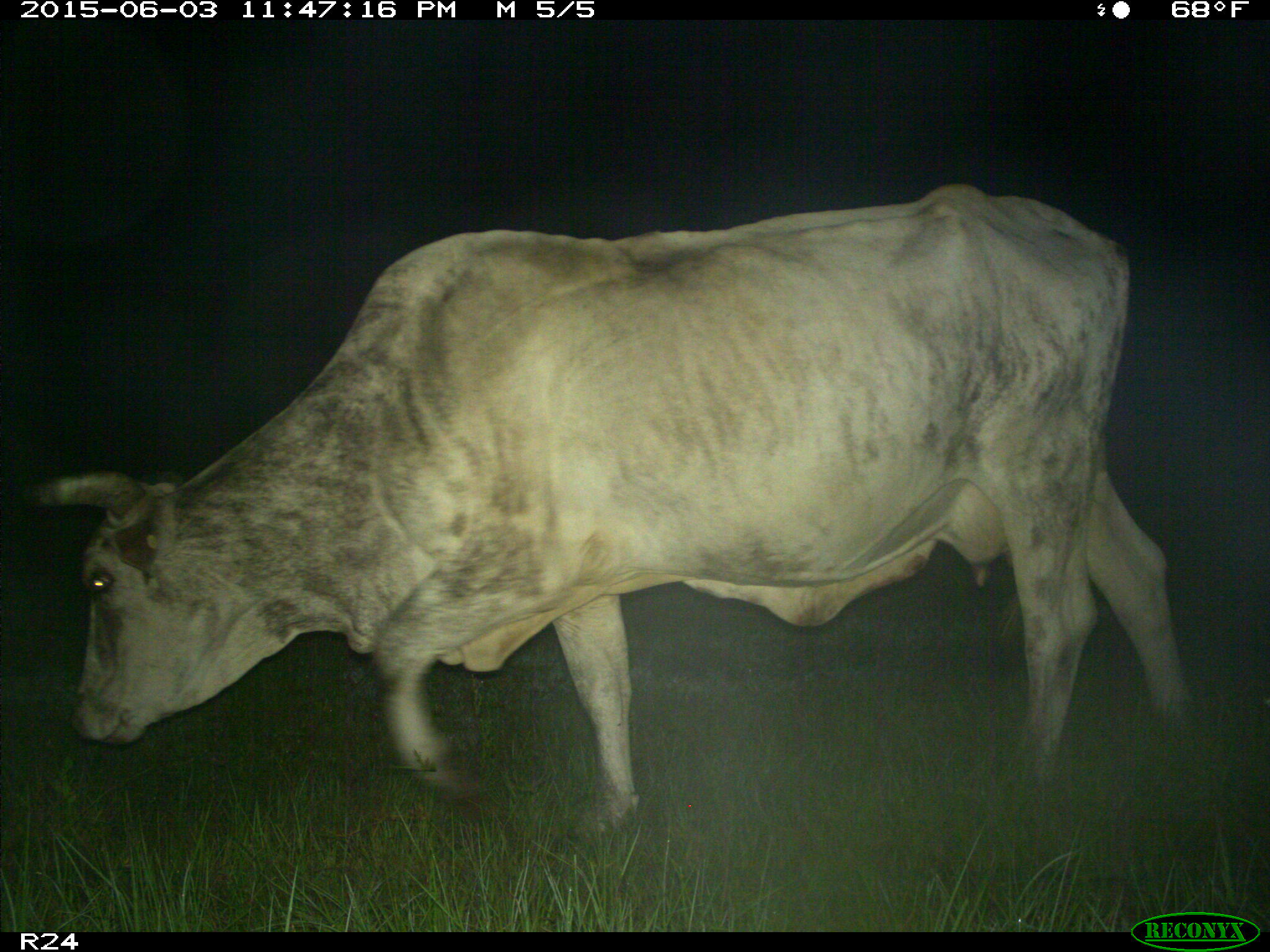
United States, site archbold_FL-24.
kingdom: Animalia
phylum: Chordata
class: Mammalia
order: Artiodactyla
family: Bovidae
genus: Bos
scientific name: Bos taurus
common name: domestic cow